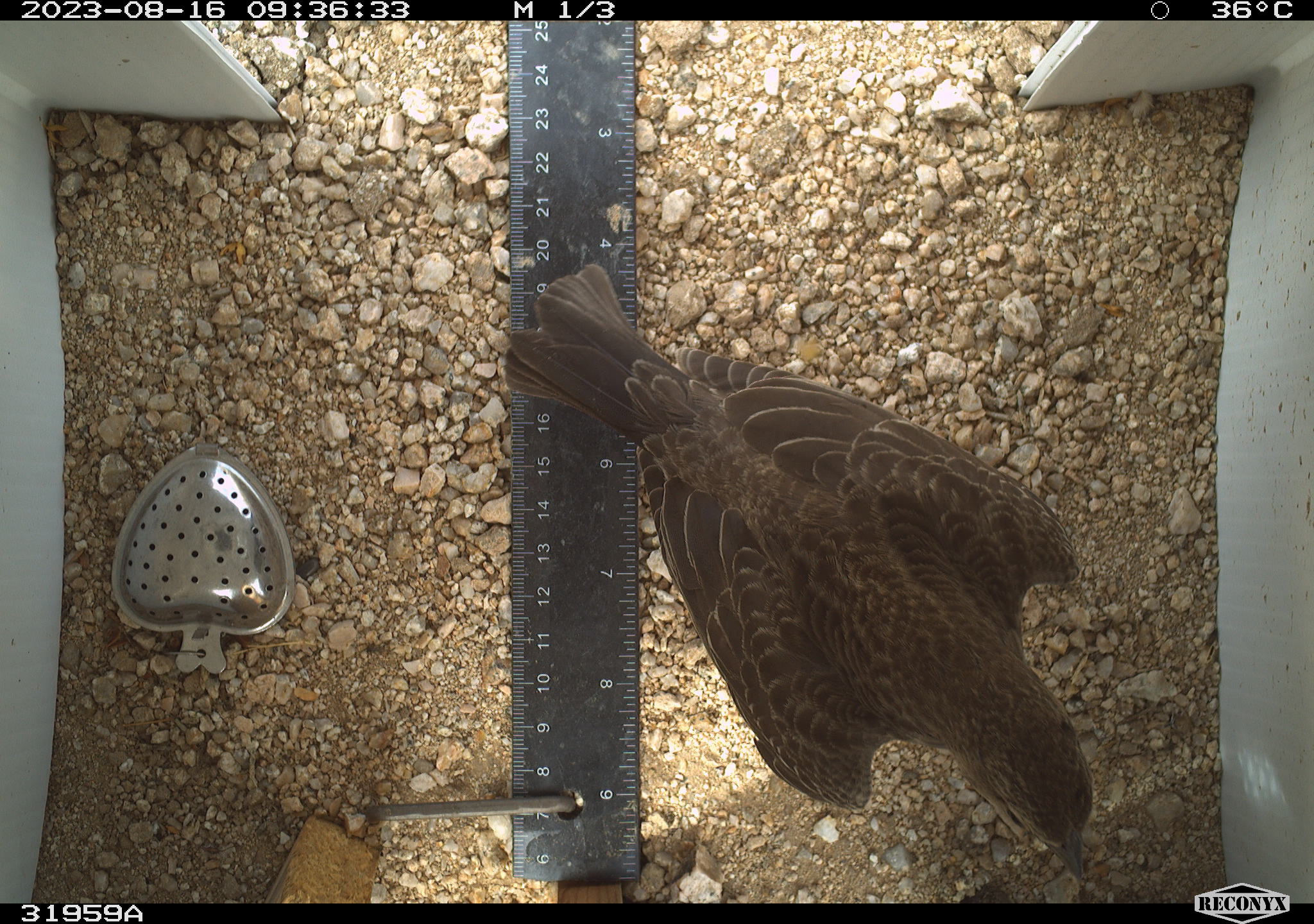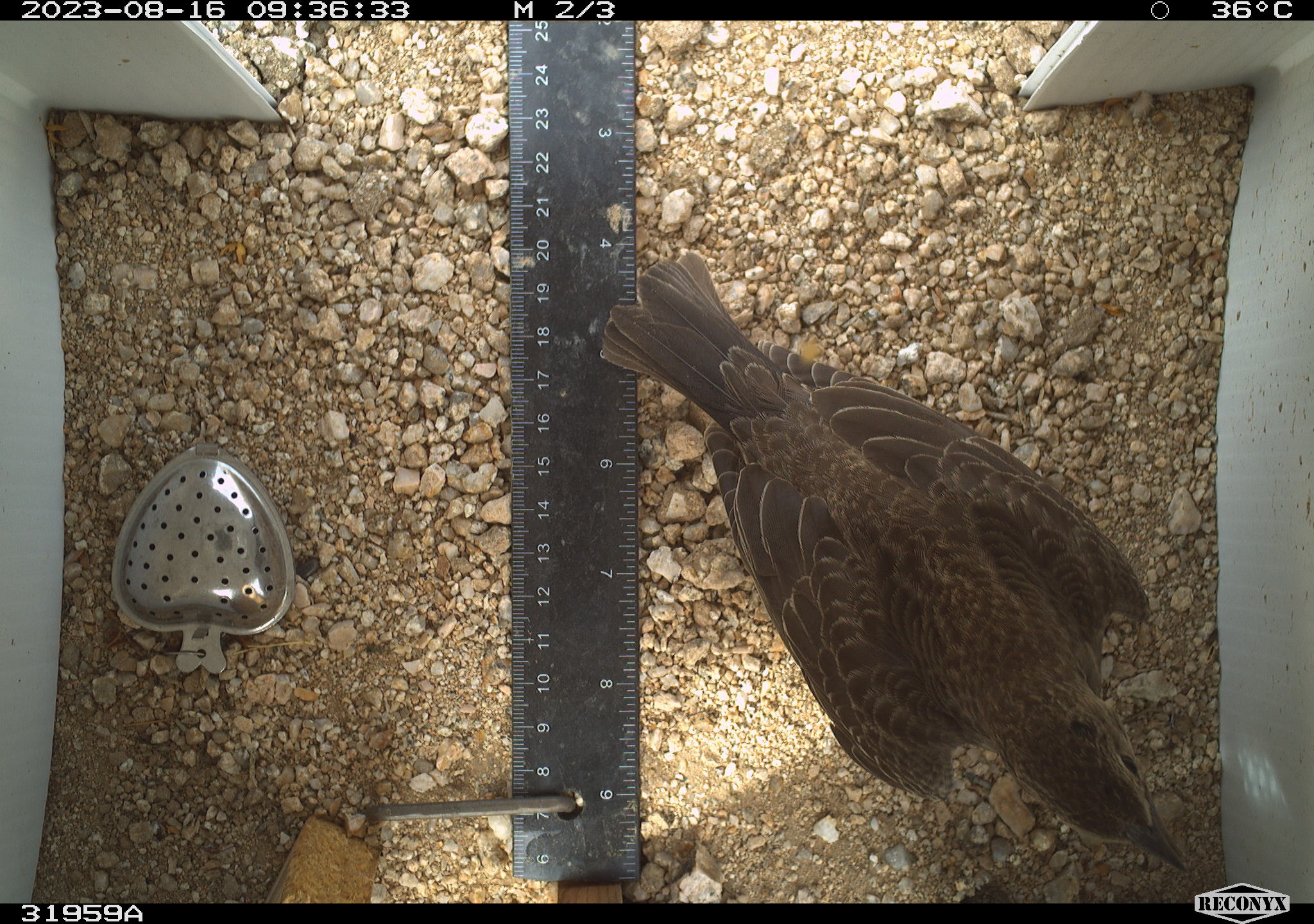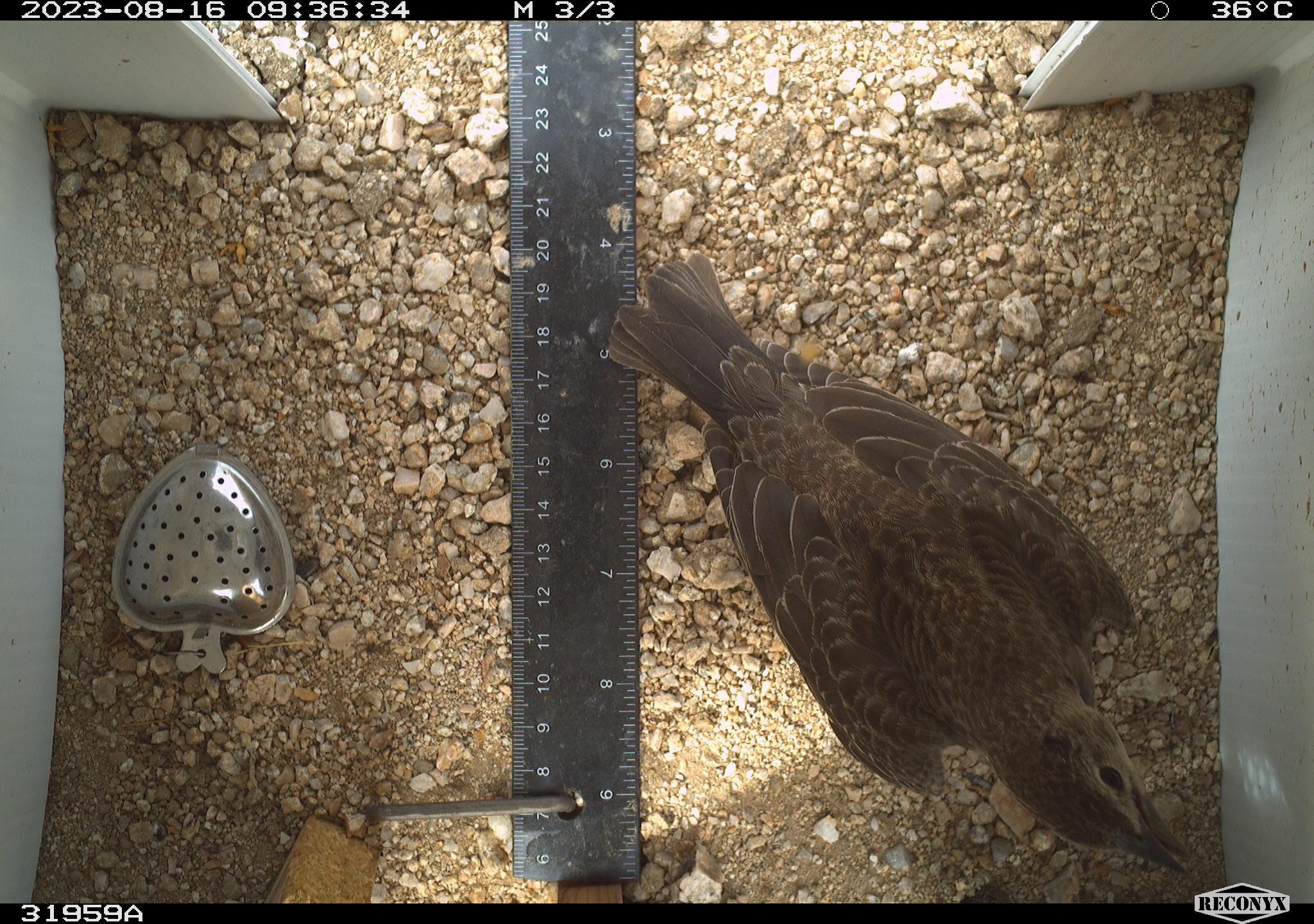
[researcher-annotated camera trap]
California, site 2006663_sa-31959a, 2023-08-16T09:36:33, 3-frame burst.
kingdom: Animalia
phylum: Chordata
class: Aves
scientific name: Aves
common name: bird